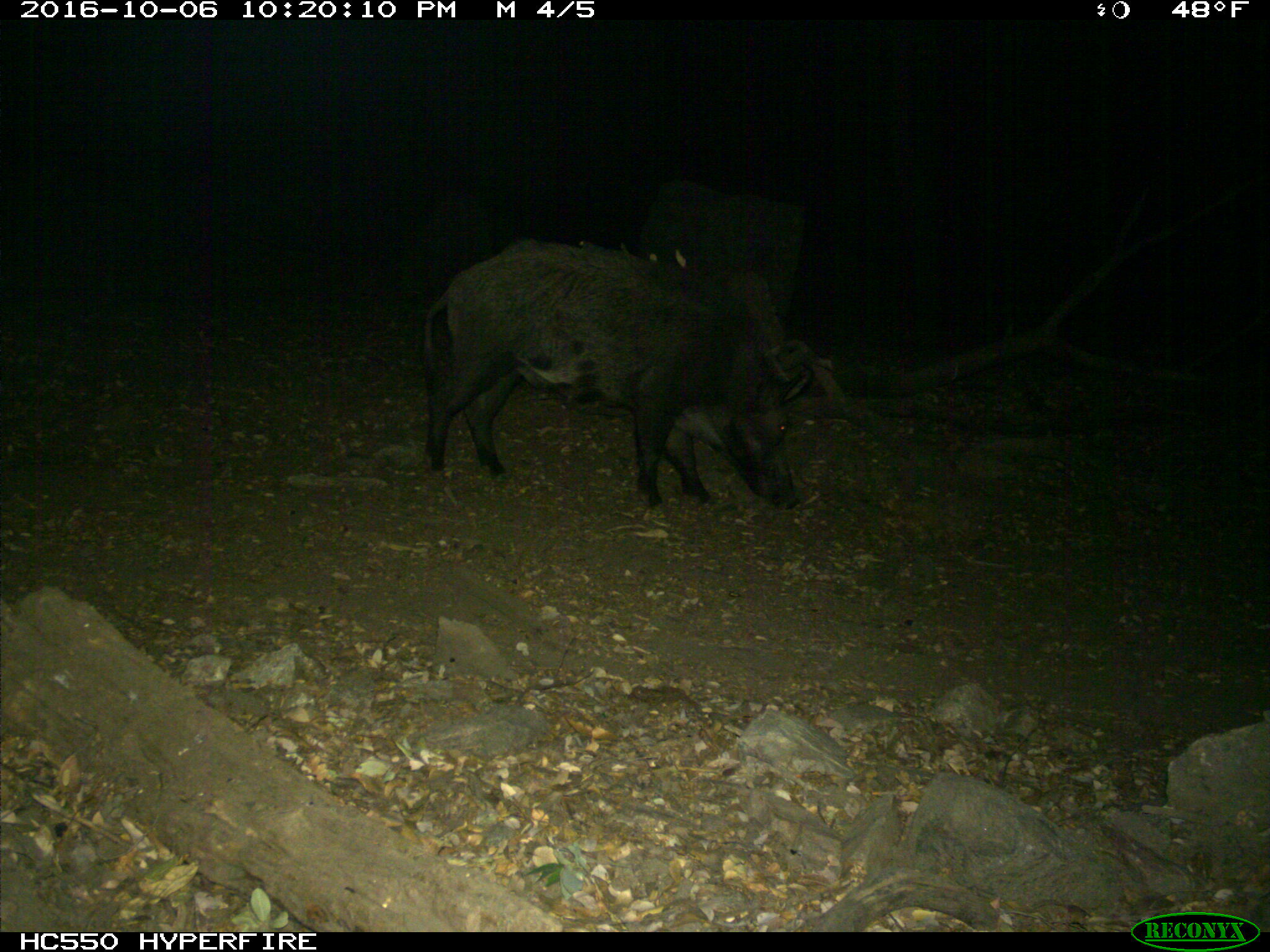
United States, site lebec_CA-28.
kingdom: Animalia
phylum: Chordata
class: Mammalia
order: Artiodactyla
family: Suidae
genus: Sus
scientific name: Sus scrofa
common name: wild boar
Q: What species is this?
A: Sus scrofa (wild boar).